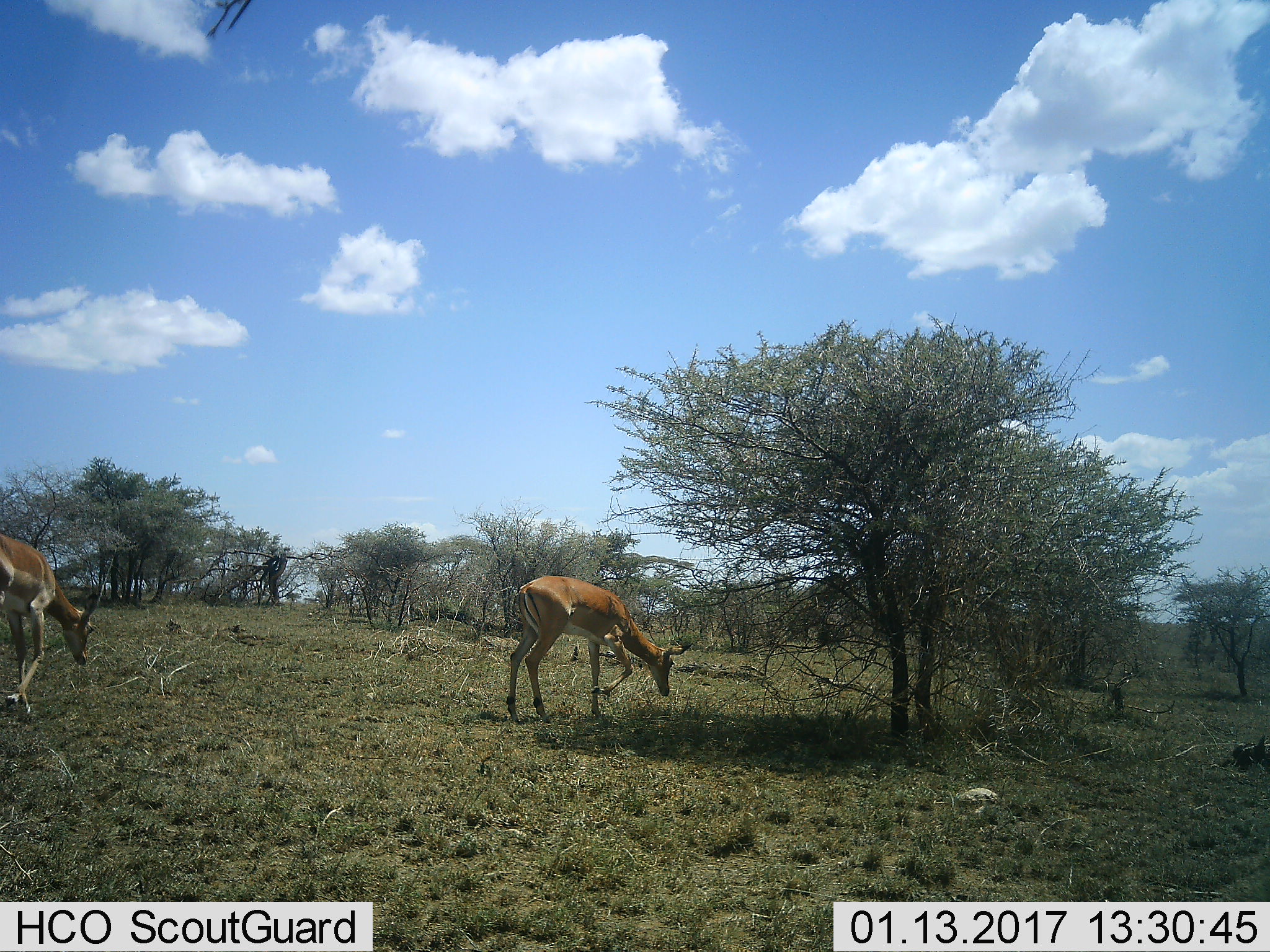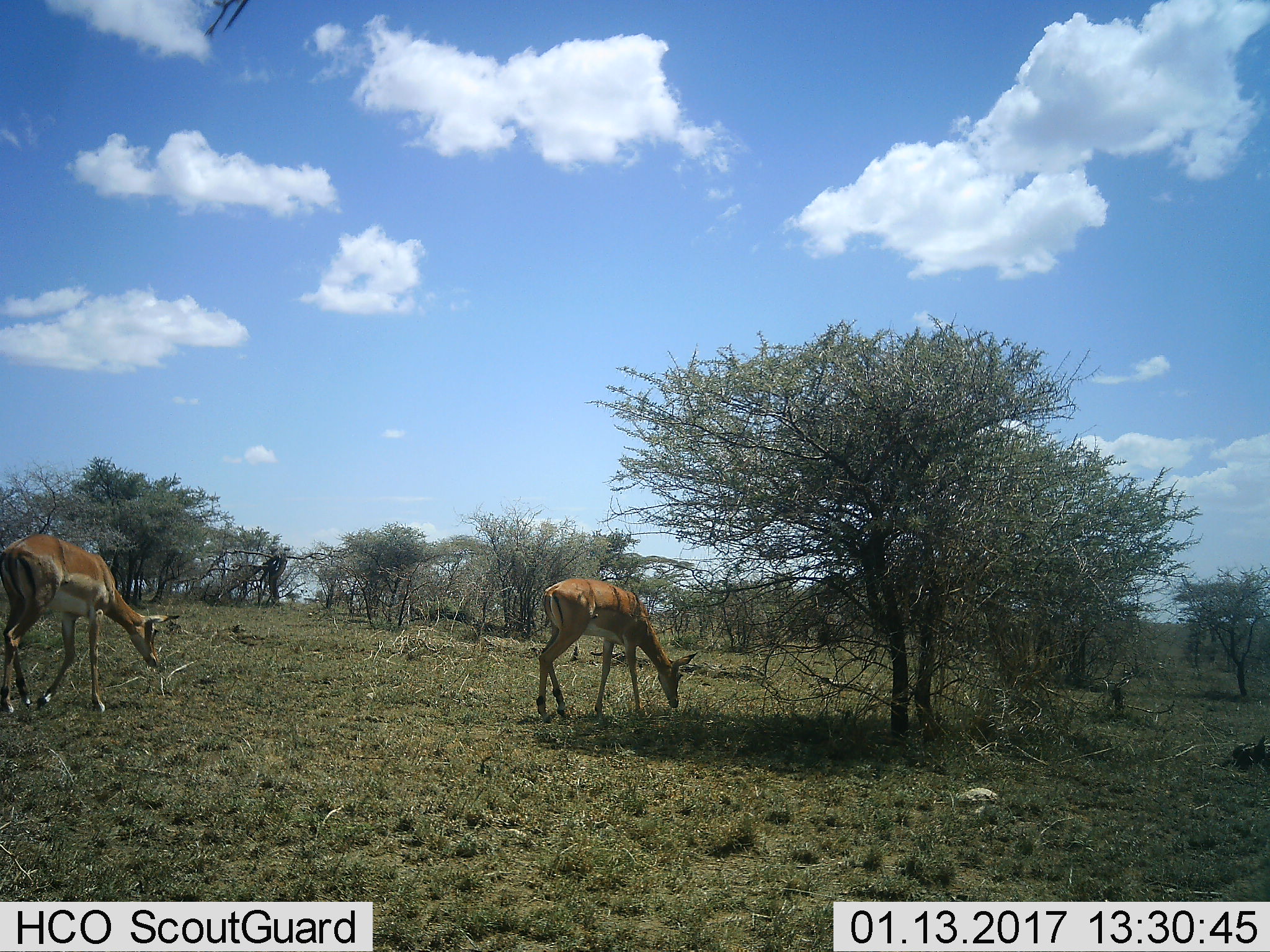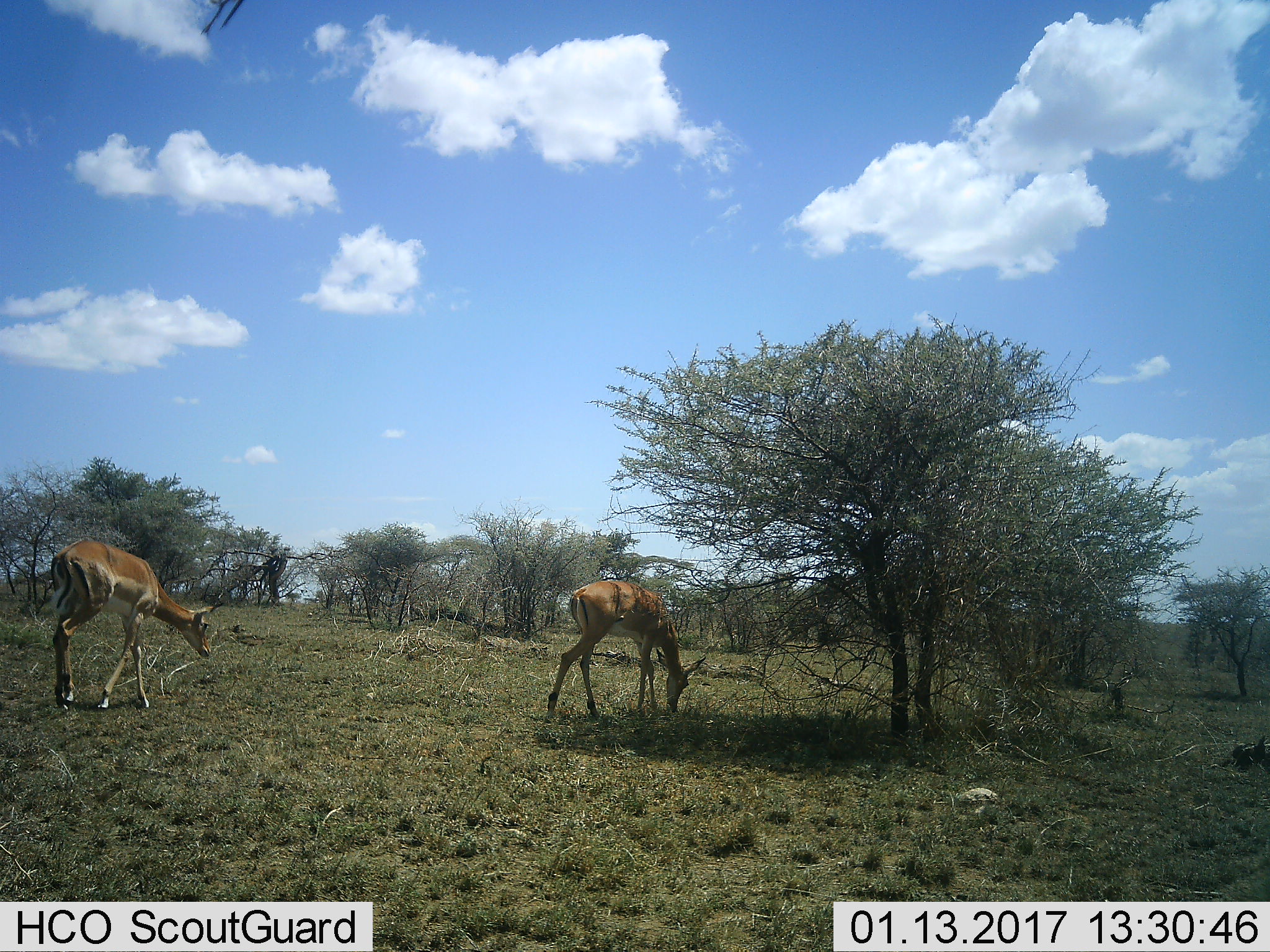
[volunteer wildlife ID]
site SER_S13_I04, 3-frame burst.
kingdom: Animalia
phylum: Chordata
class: Mammalia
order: Artiodactyla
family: Bovidae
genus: Aepyceros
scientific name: Aepyceros melampus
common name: impala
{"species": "impala (Aepyceros melampus)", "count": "2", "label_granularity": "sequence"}